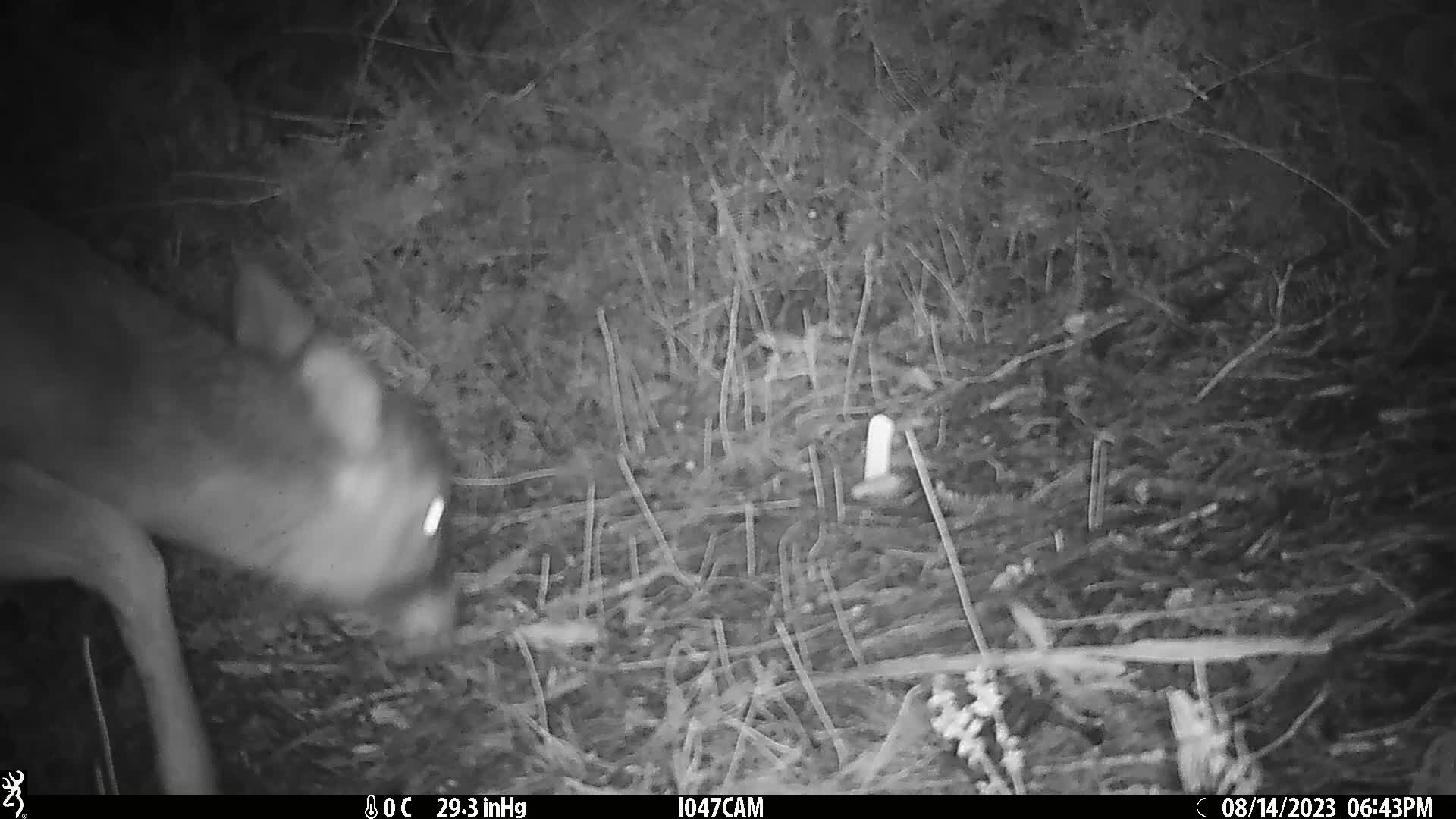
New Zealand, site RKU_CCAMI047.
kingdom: Animalia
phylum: Chordata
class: Mammalia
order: Artiodactyla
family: Cervidae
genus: Odocoileus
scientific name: Odocoileus virginianus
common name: white-tailed deer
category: white tailed deer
White tailed deer (white-tailed deer) (Odocoileus virginianus).